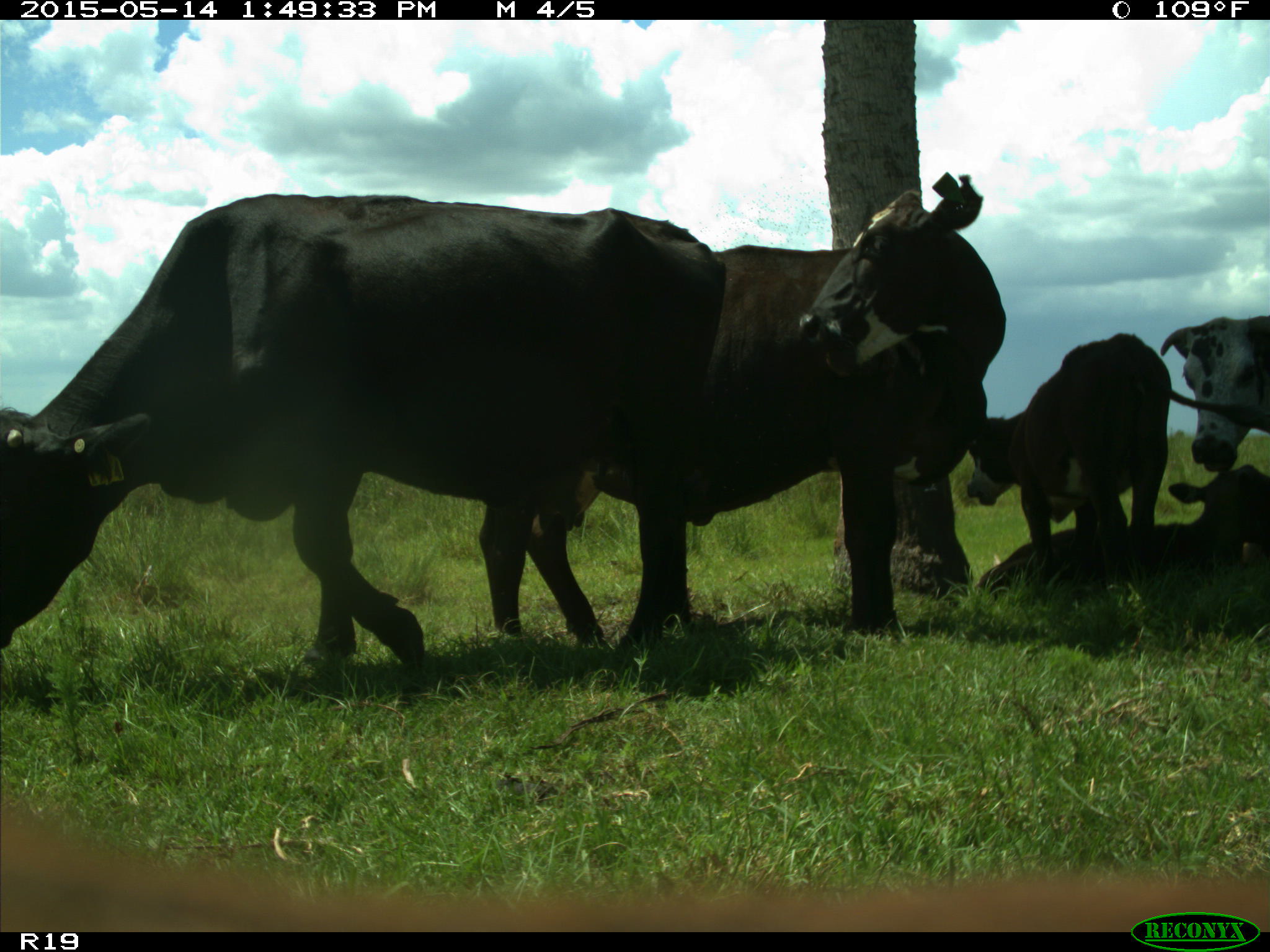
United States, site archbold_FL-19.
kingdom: Animalia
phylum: Chordata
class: Mammalia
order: Artiodactyla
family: Bovidae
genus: Bos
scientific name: Bos taurus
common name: domestic cow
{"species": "Bos taurus (domestic cow)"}